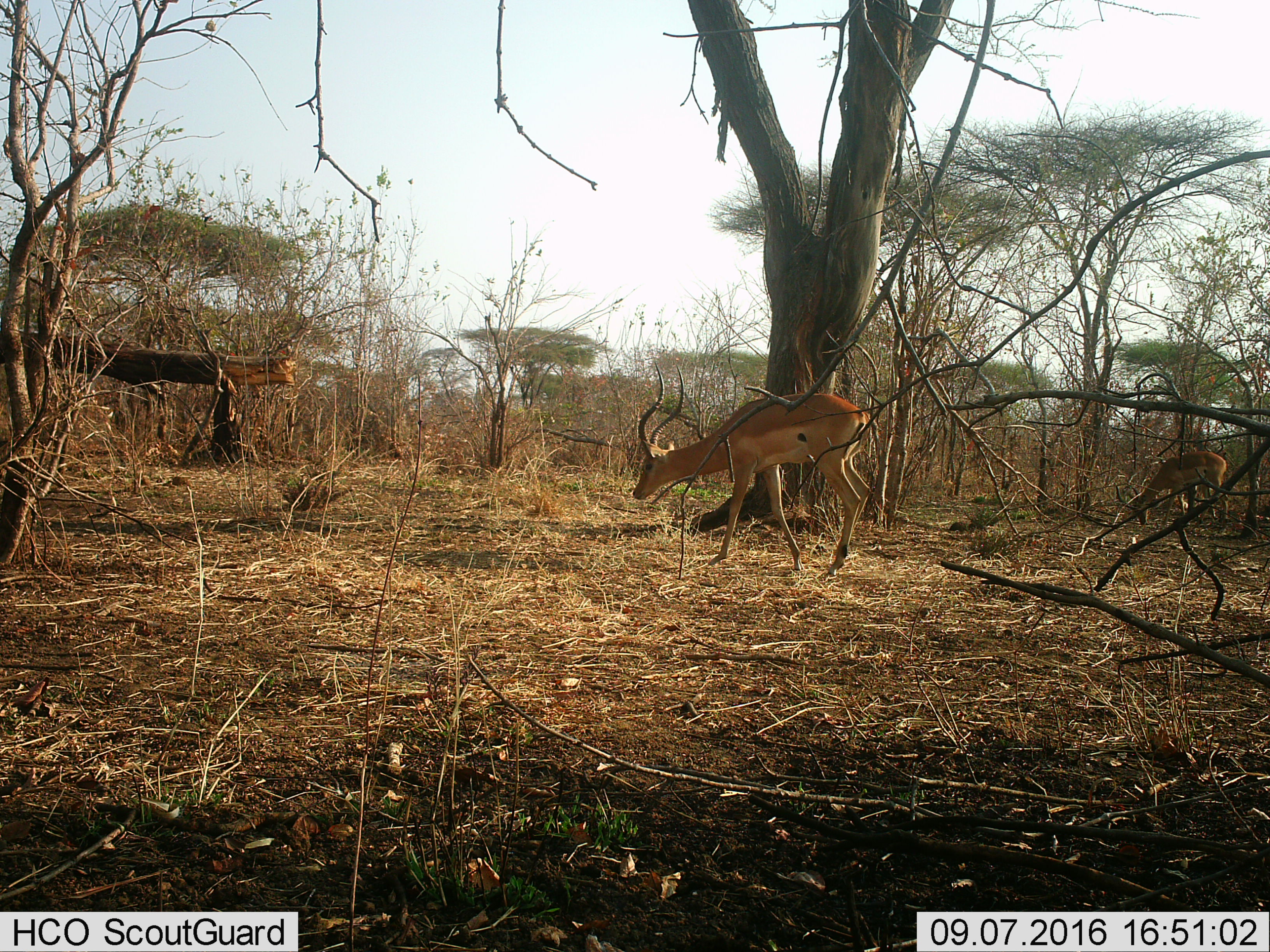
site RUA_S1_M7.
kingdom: Animalia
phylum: Chordata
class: Mammalia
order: Artiodactyla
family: Bovidae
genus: Aepyceros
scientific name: Aepyceros melampus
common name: impala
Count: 2.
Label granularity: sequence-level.